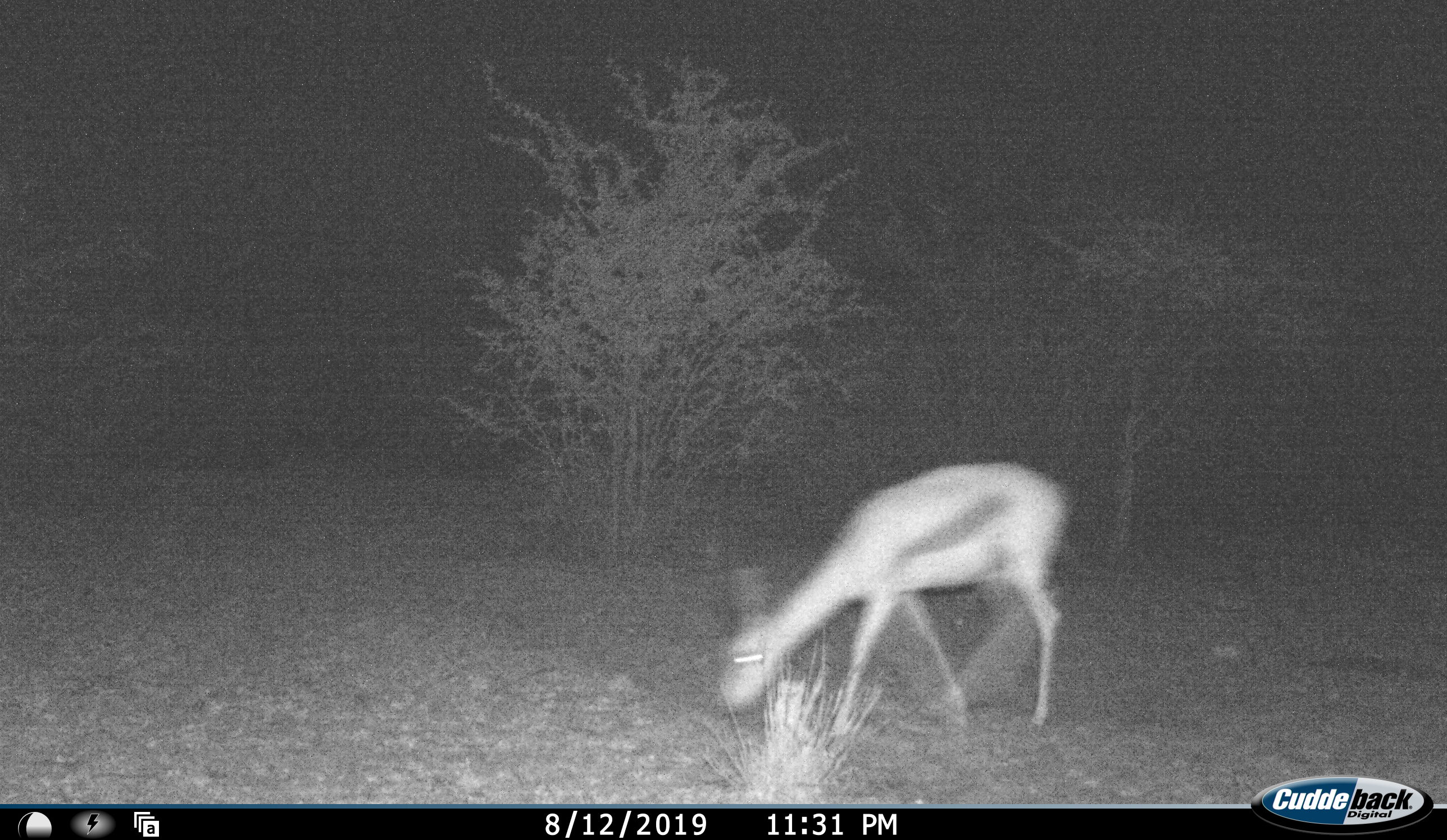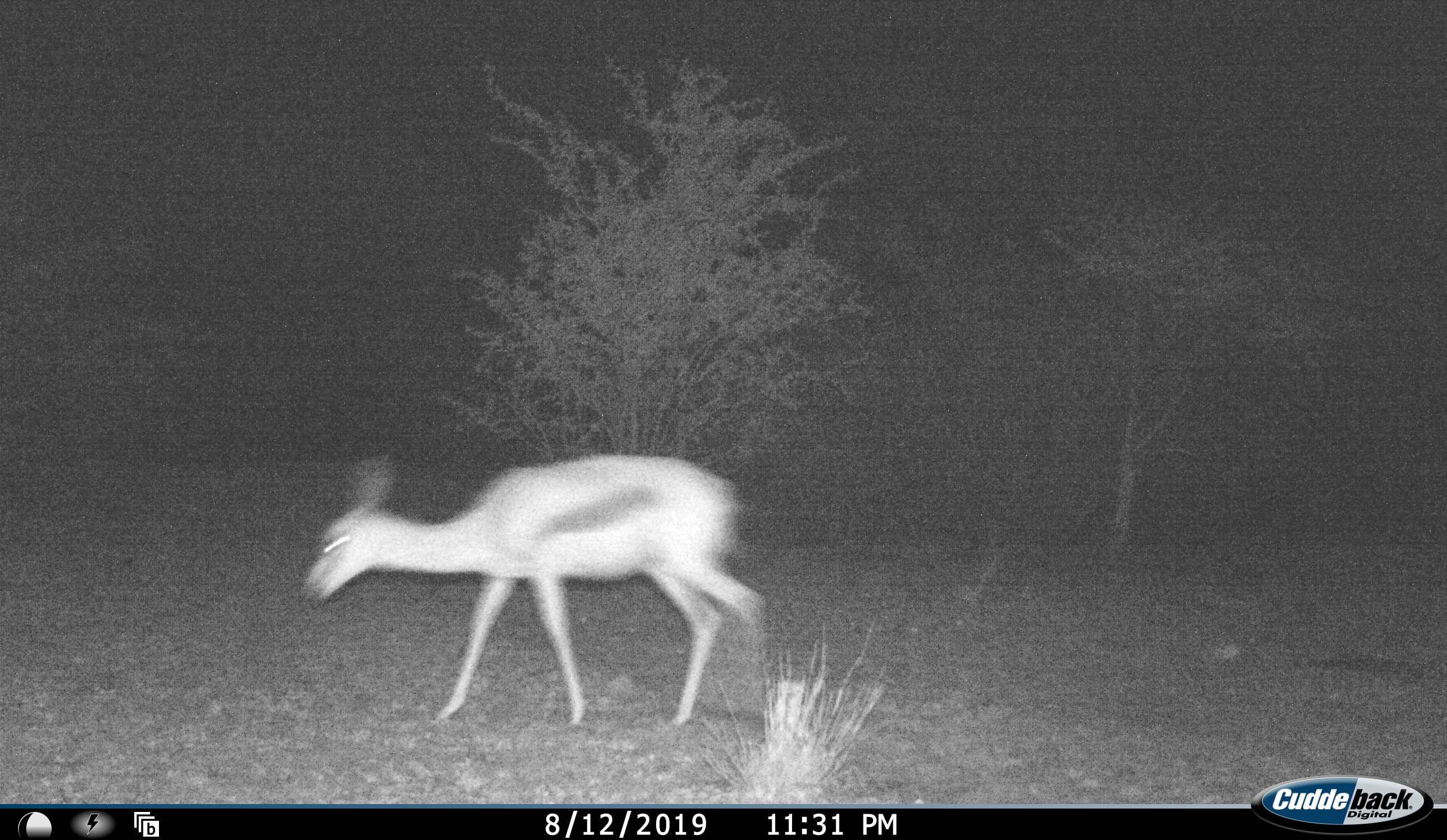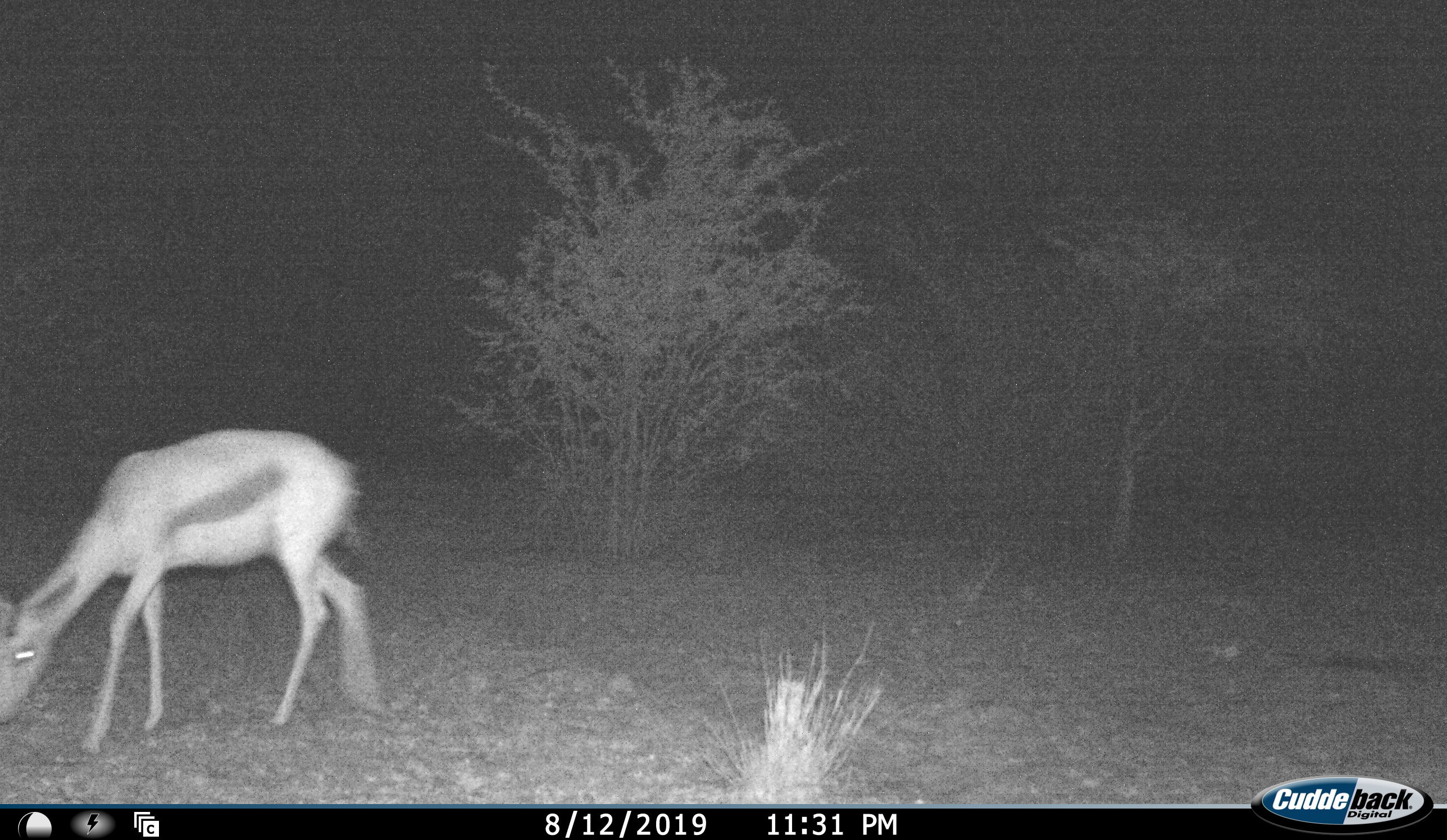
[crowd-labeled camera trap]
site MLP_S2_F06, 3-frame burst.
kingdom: Animalia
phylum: Chordata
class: Mammalia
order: Artiodactyla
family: Bovidae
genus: Antidorcas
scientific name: Antidorcas marsupialis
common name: springbok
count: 1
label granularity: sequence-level